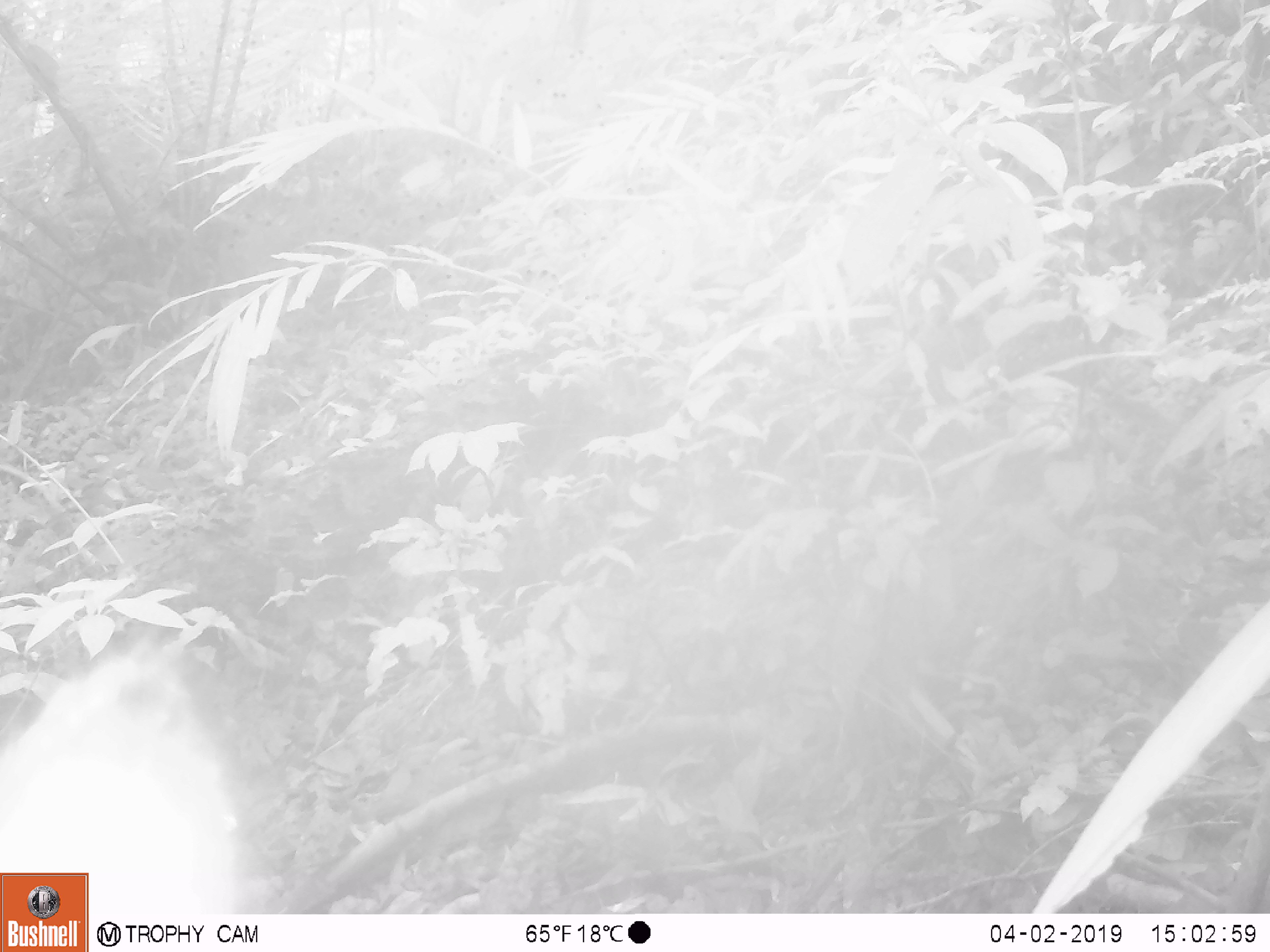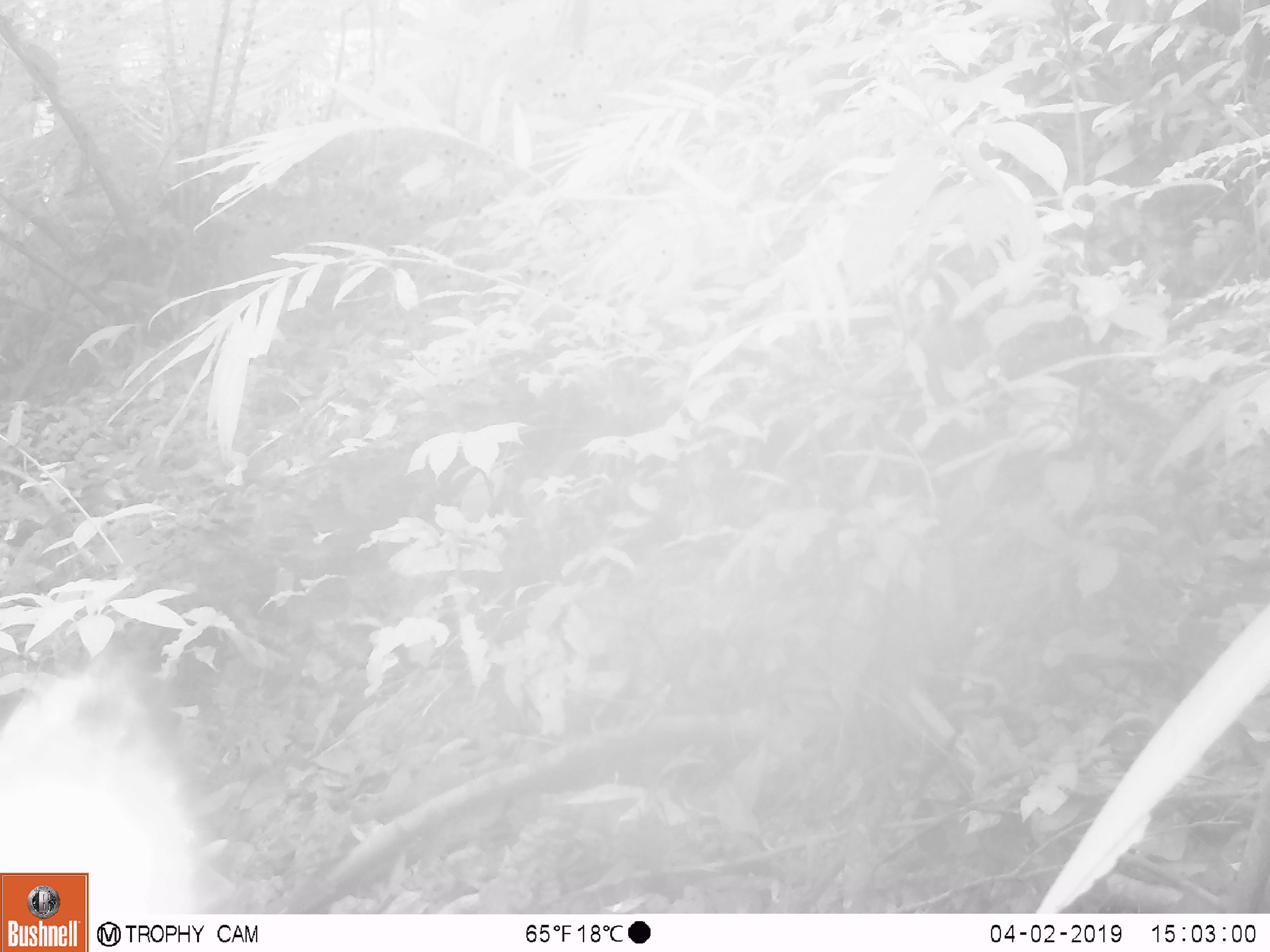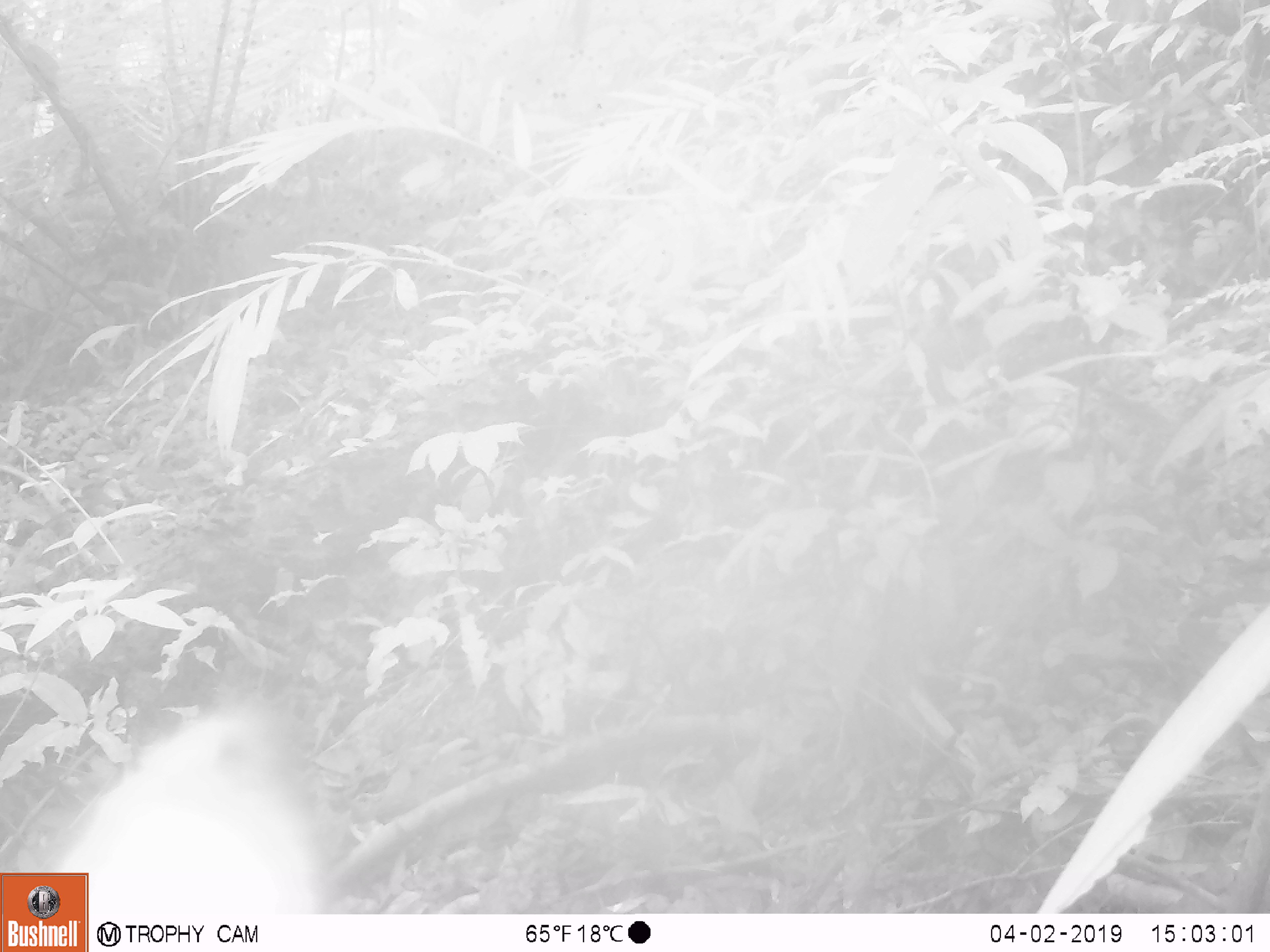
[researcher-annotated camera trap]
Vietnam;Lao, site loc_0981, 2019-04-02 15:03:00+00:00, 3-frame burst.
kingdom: Animalia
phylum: Chordata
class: Mammalia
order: Artiodactyla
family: Bovidae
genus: Capricornis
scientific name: Capricornis sumatraensis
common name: chinese serow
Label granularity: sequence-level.